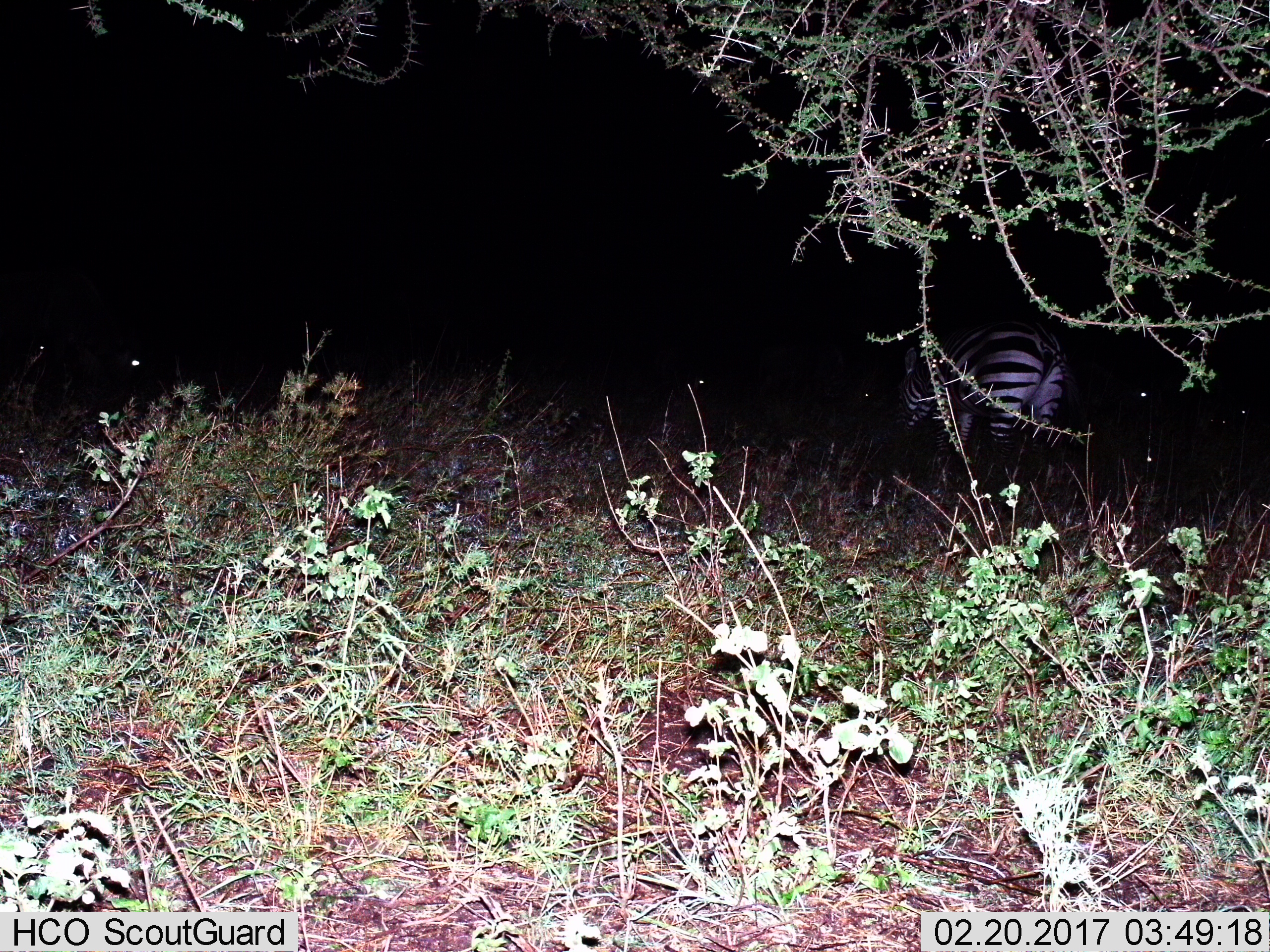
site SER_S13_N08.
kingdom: Animalia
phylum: Chordata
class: Mammalia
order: Perissodactyla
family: Equidae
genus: Equus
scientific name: Equus quagga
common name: plains zebra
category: zebraplains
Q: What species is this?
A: Zebraplains (plains zebra) (Equus quagga).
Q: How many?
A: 1.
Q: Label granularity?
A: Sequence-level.